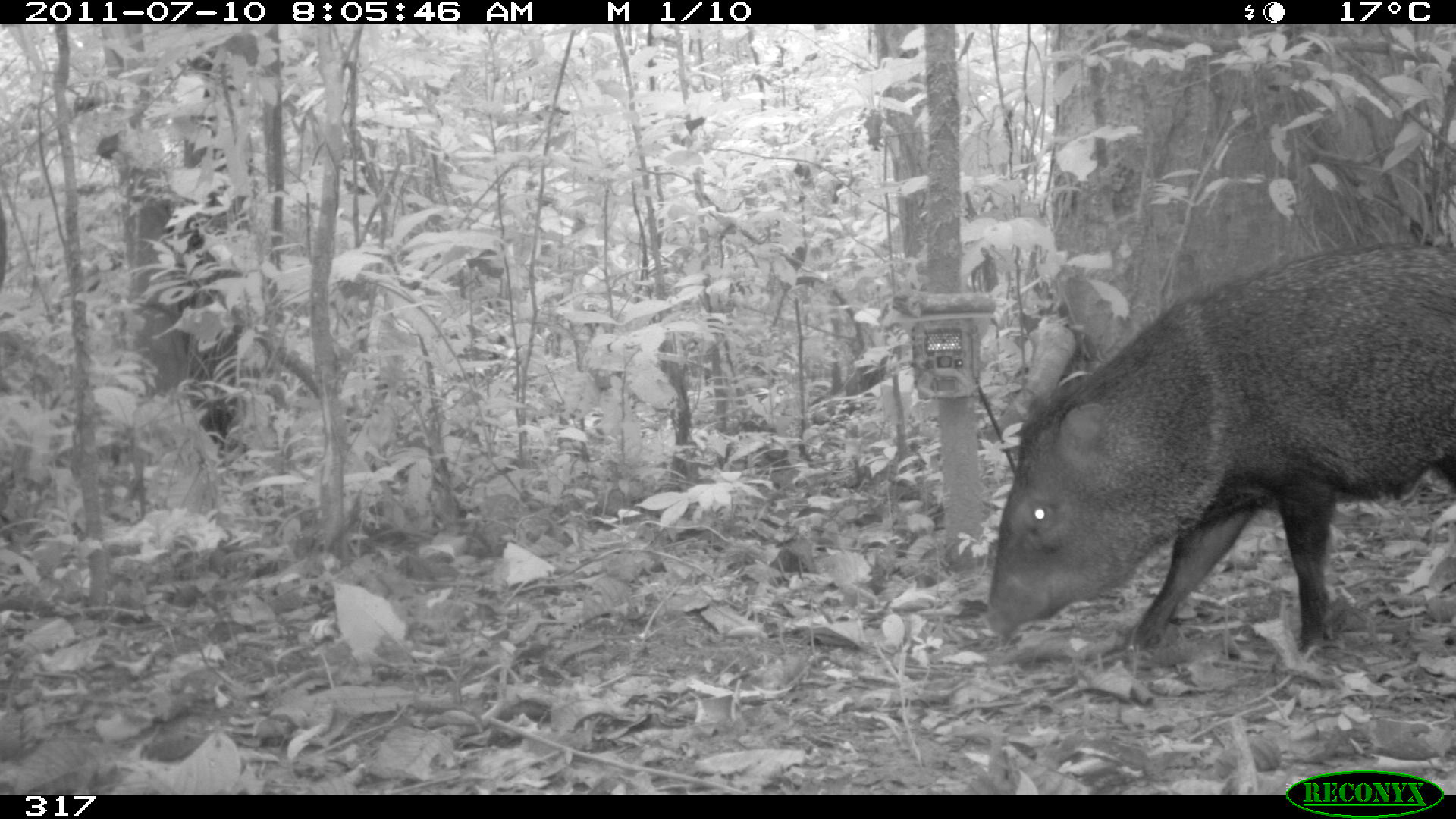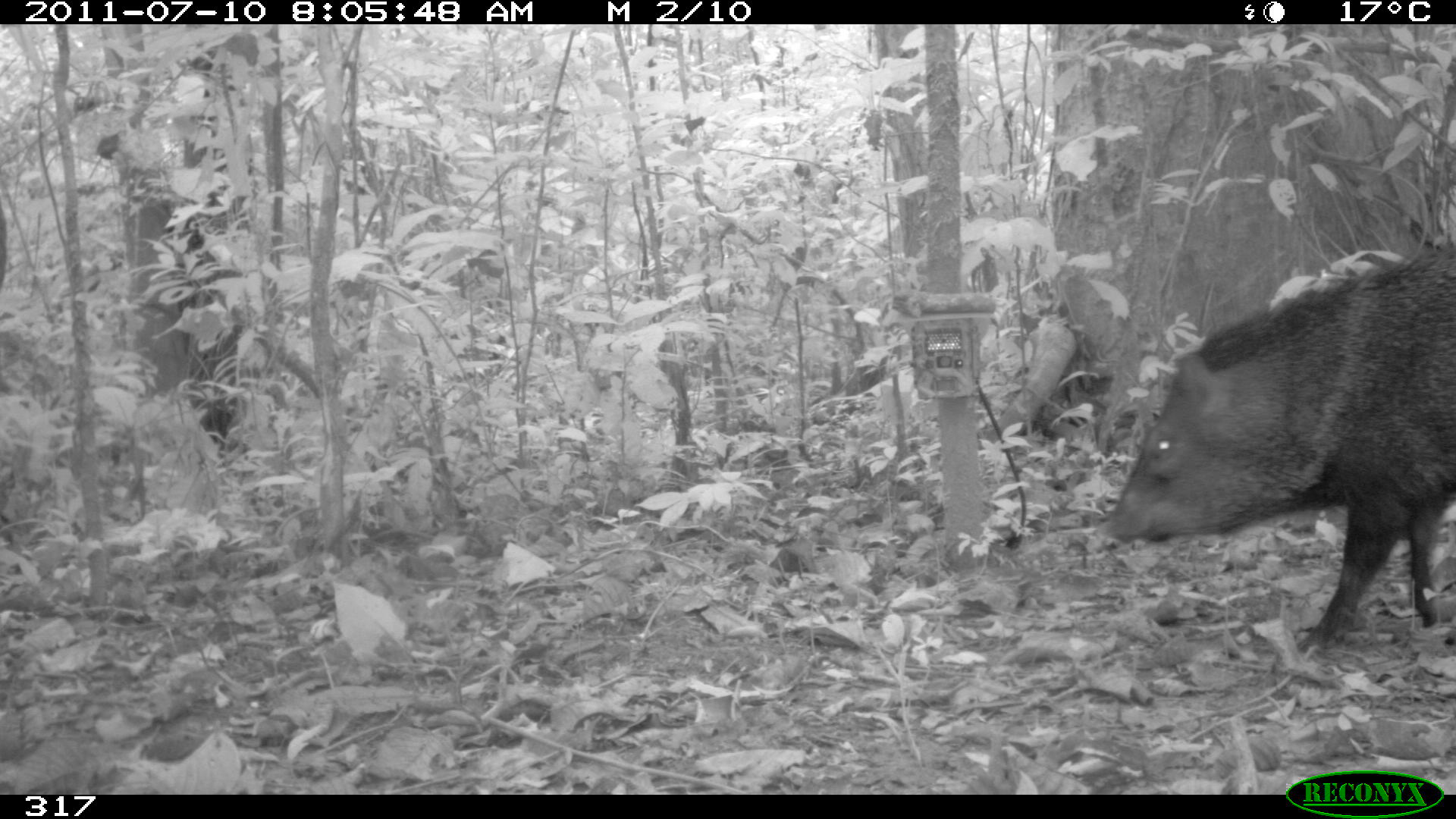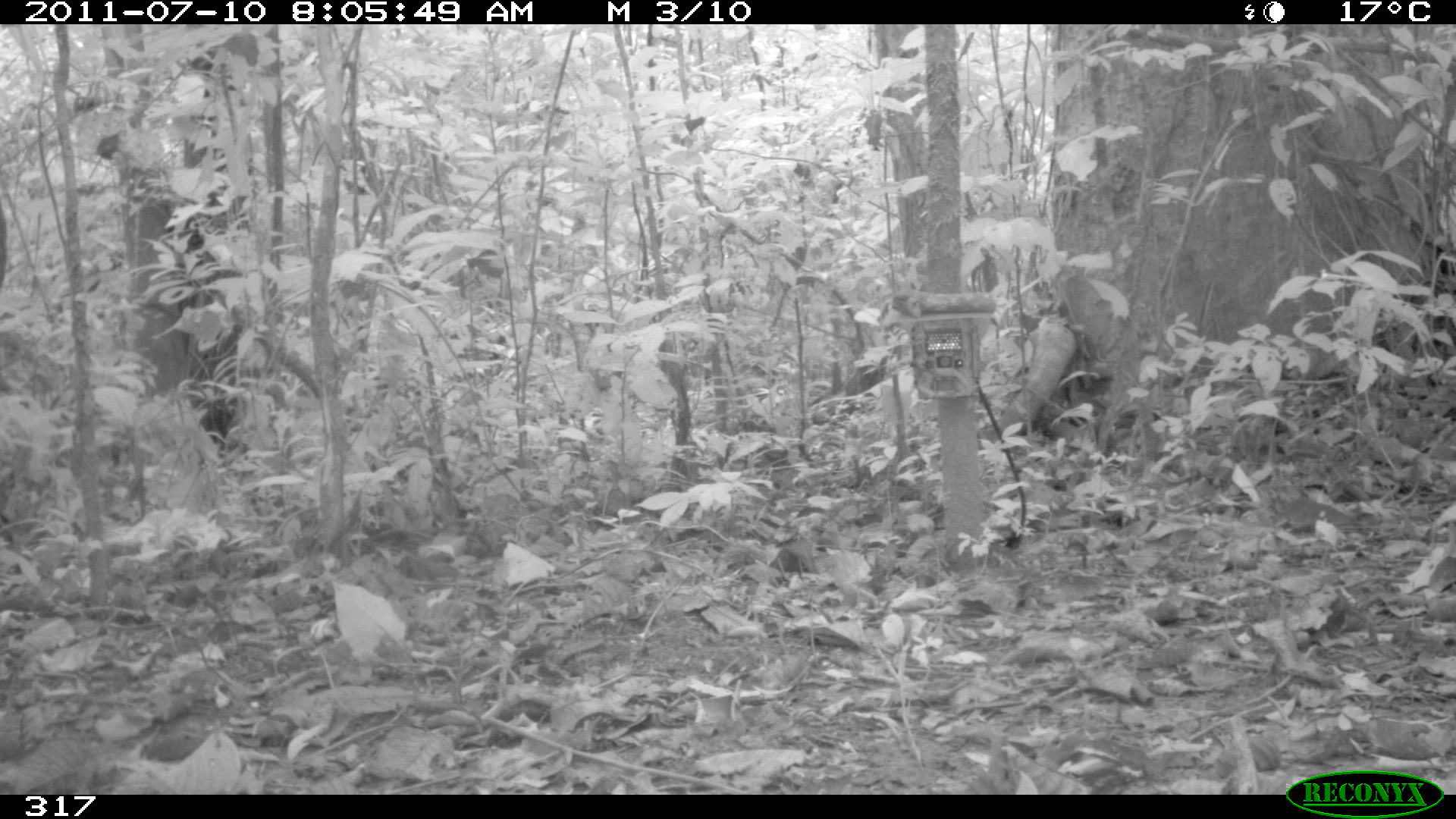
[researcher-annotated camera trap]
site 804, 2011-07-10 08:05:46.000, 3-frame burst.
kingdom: Animalia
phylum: Chordata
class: Mammalia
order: Artiodactyla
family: Tayassuidae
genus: Pecari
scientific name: Pecari tajacu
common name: collared peccary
Pecari tajacu (collared peccary).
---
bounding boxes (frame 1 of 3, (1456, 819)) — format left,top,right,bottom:
pecari tajacu: 985,240,1456,650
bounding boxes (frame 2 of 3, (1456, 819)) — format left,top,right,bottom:
pecari tajacu: 1101,240,1456,650